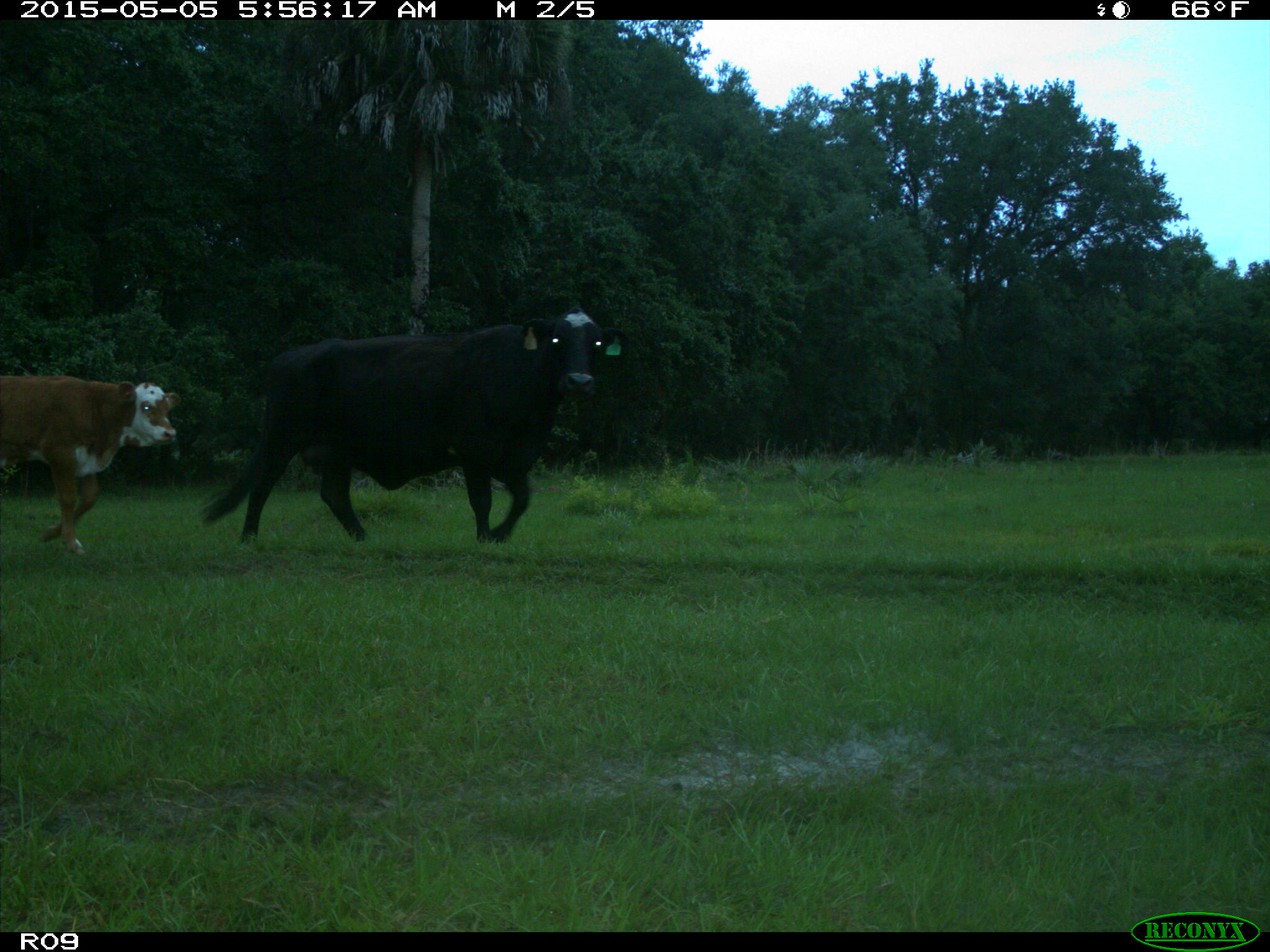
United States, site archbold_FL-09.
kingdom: Animalia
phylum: Chordata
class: Mammalia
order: Artiodactyla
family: Bovidae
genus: Bos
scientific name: Bos taurus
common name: domestic cow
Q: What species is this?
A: Bos taurus (domestic cow).